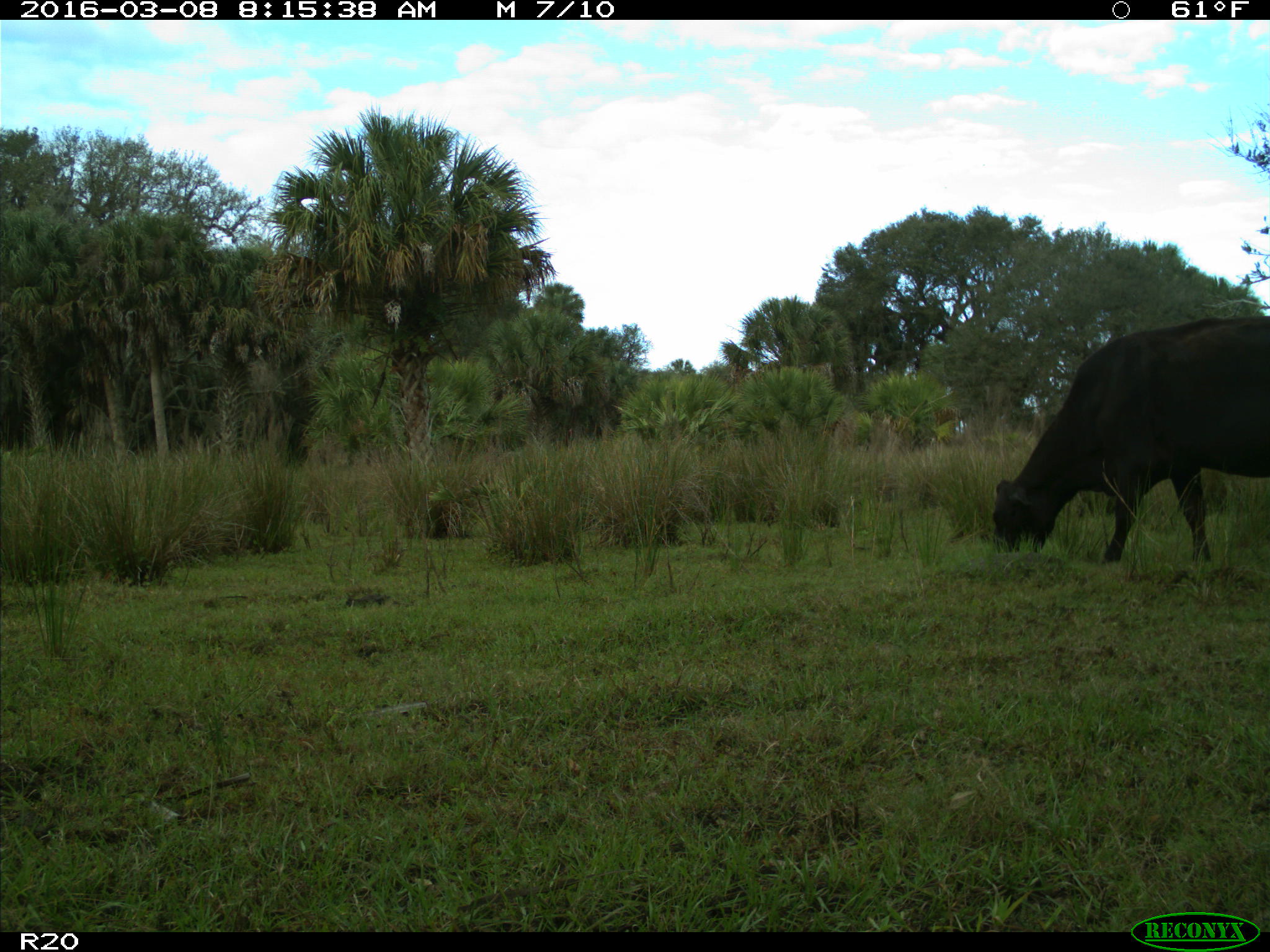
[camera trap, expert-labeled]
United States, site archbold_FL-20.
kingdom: Animalia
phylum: Chordata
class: Mammalia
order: Artiodactyla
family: Bovidae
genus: Bos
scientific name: Bos taurus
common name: domestic cow